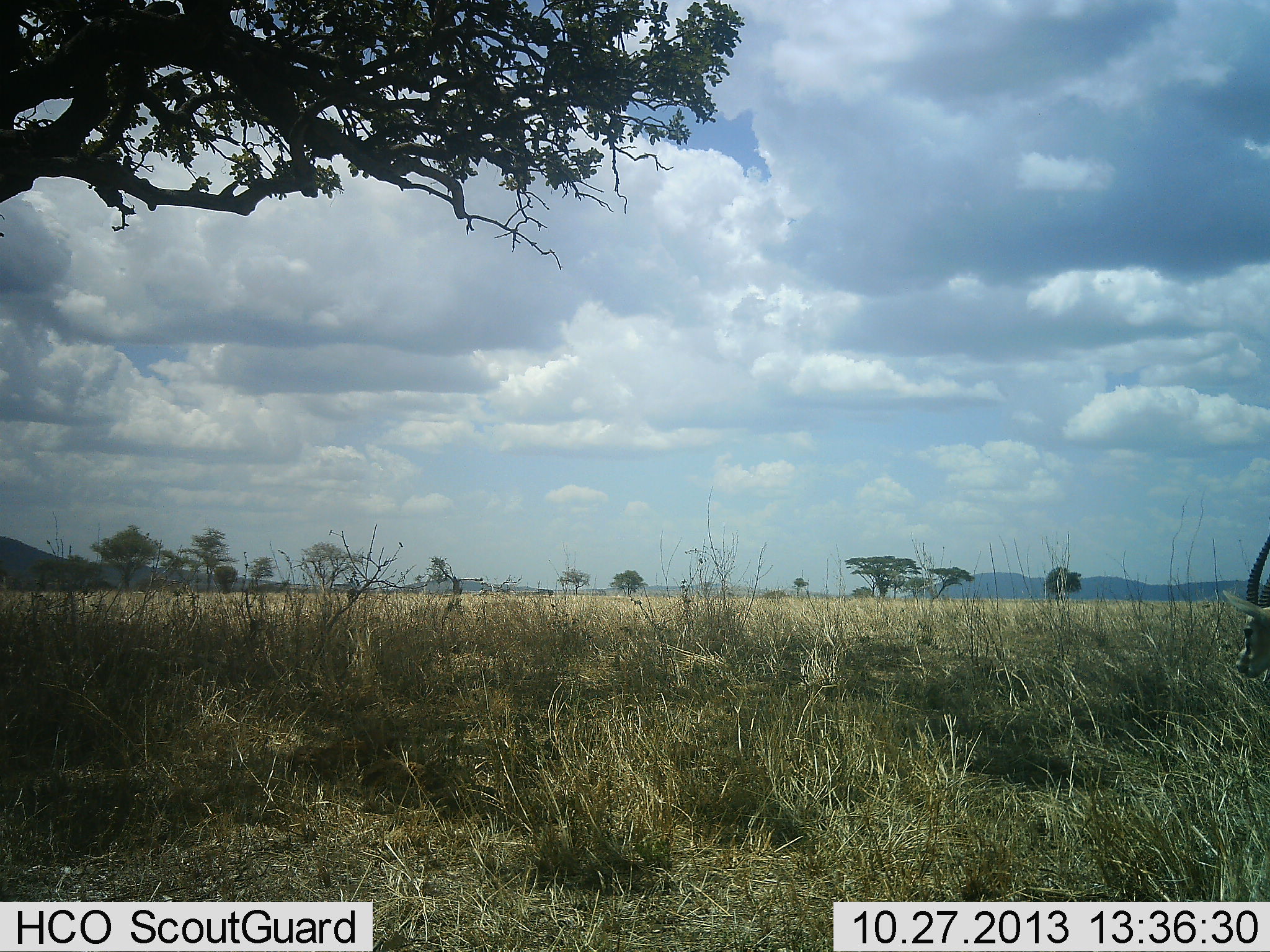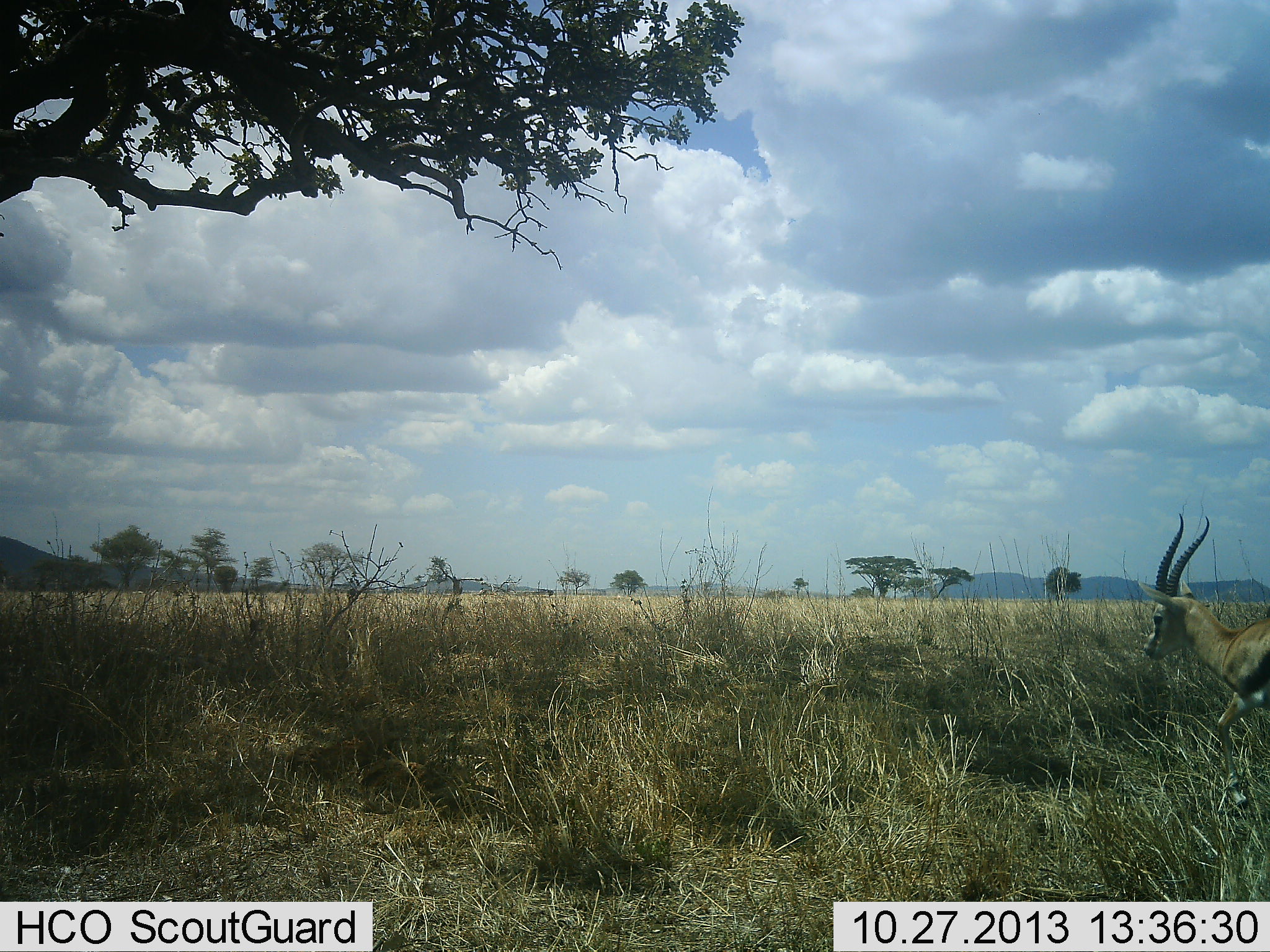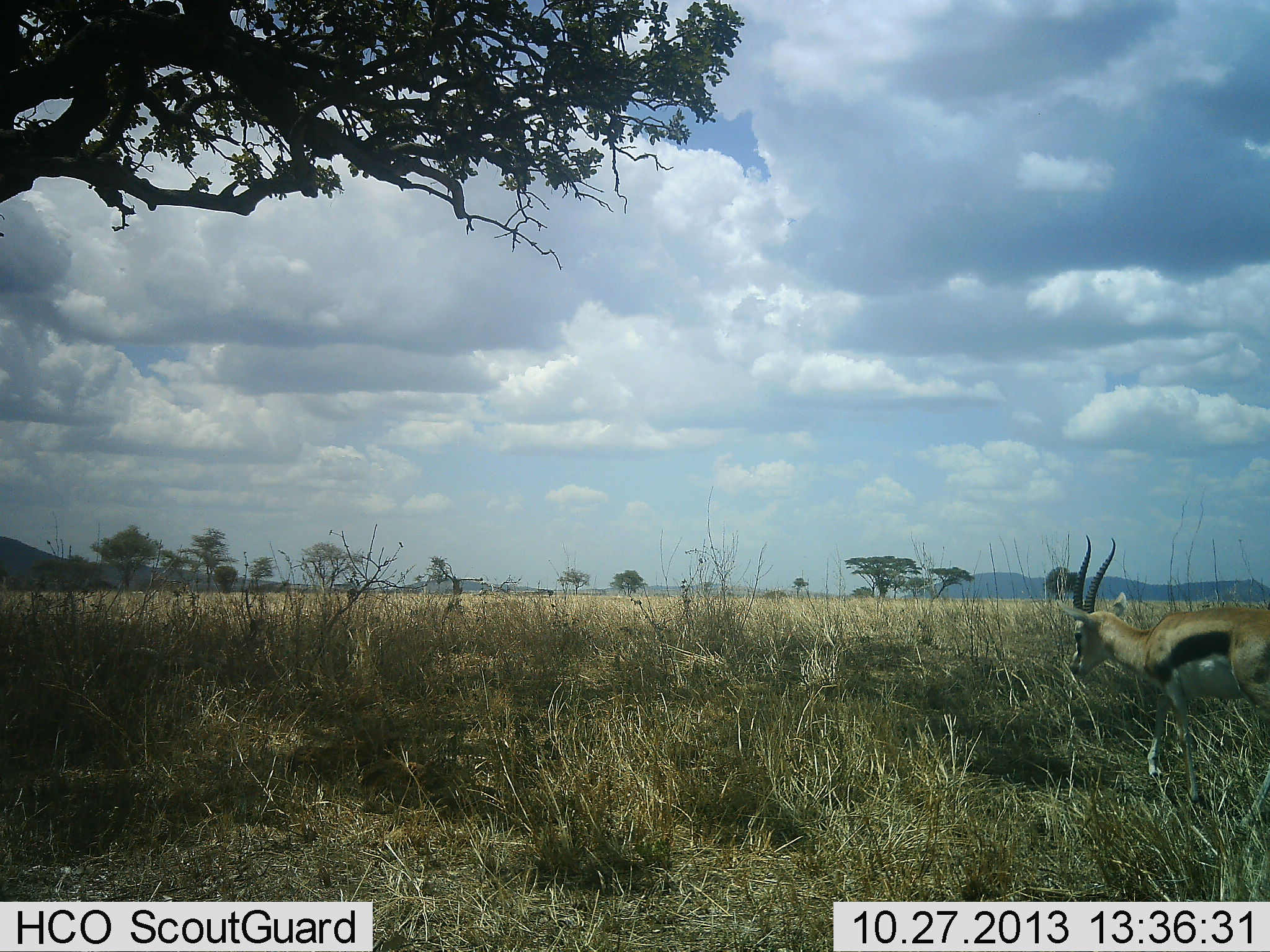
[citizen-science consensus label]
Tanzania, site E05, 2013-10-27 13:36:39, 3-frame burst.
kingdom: Animalia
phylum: Chordata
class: Mammalia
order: Artiodactyla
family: Bovidae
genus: Eudorcas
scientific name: Eudorcas thomsonii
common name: thomson's gazelle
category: gazellethomsons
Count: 1.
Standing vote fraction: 5%.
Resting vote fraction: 0%.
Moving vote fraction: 95%.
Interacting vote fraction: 0%.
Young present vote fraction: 0%.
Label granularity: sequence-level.